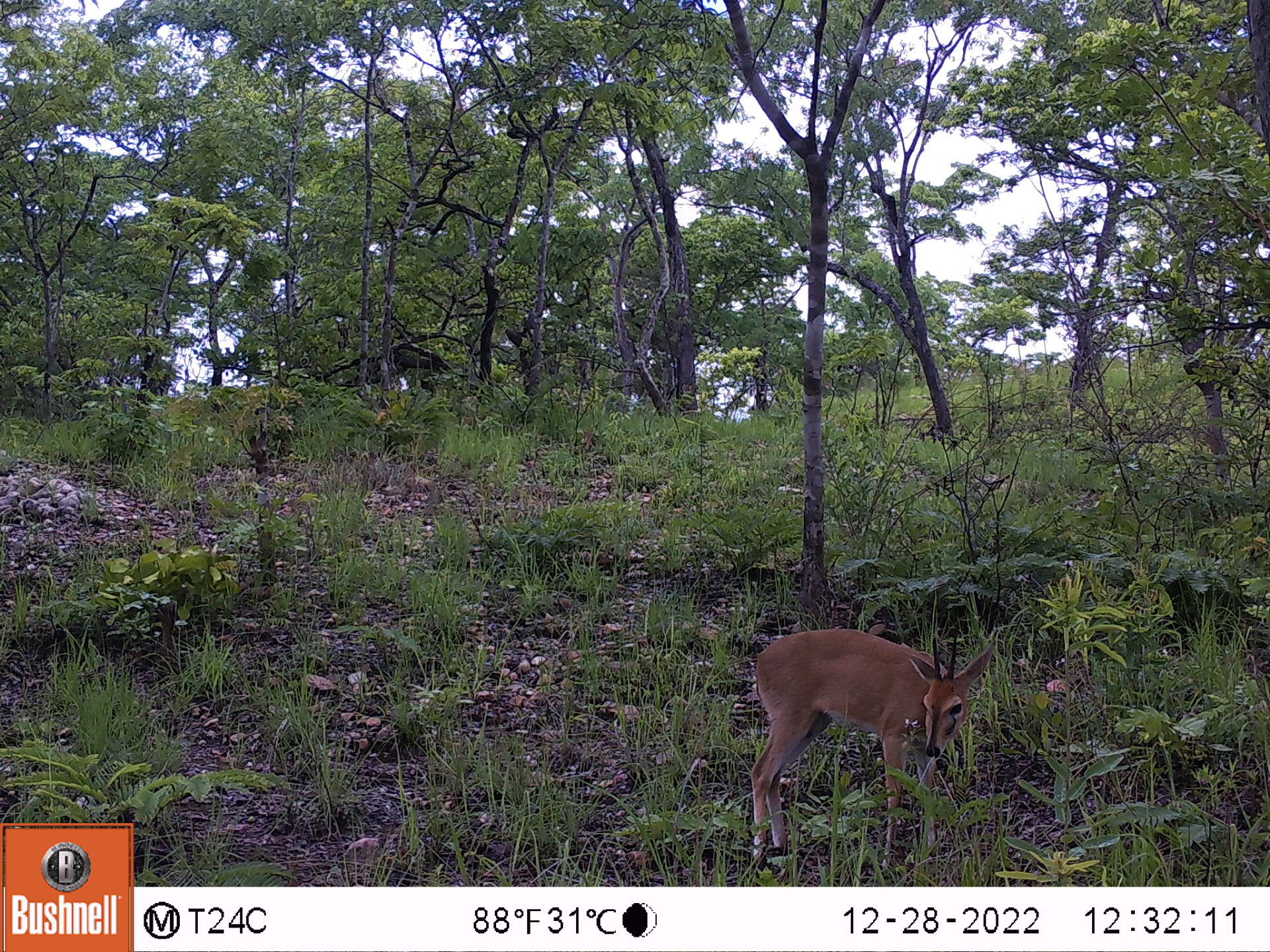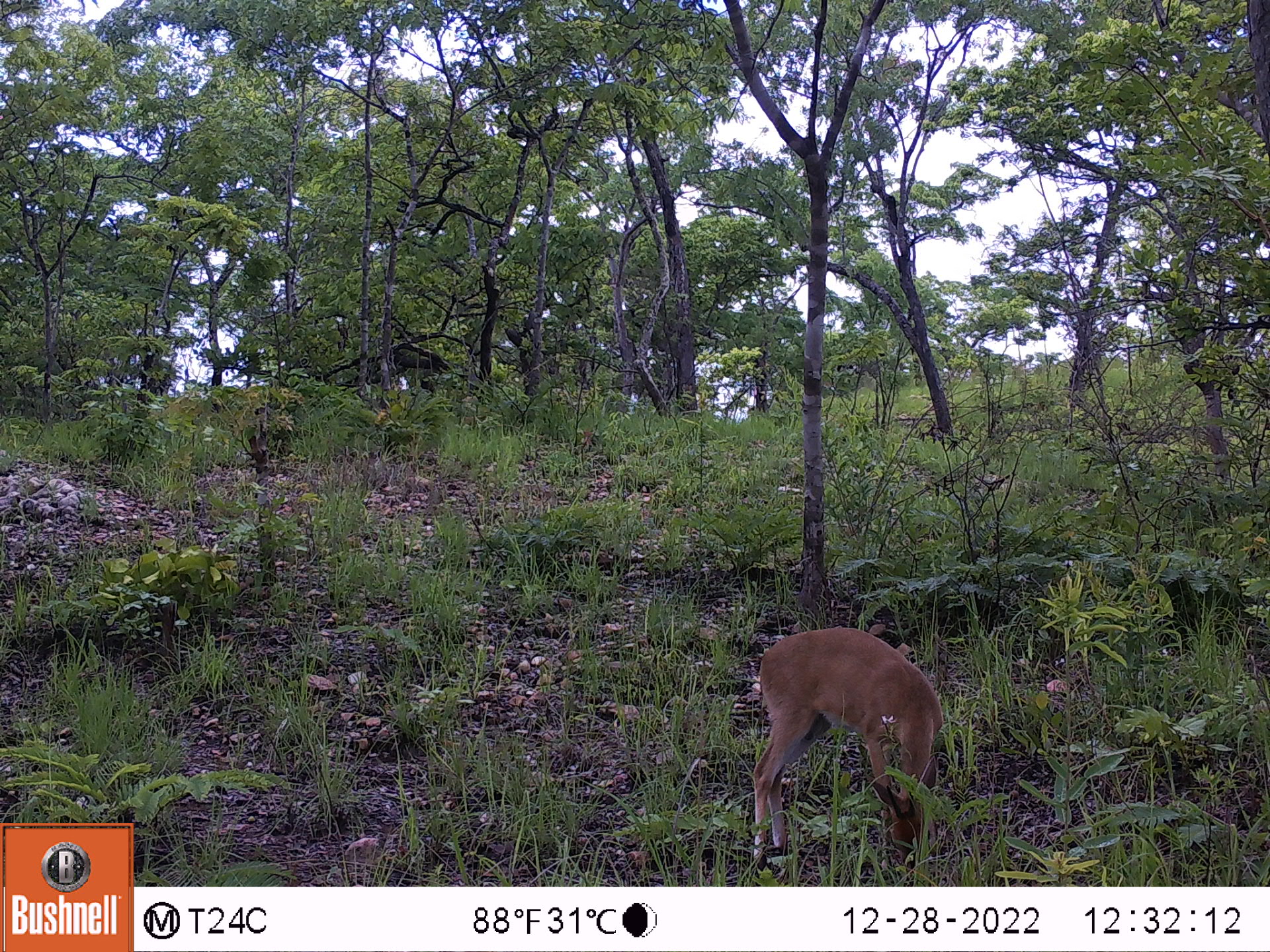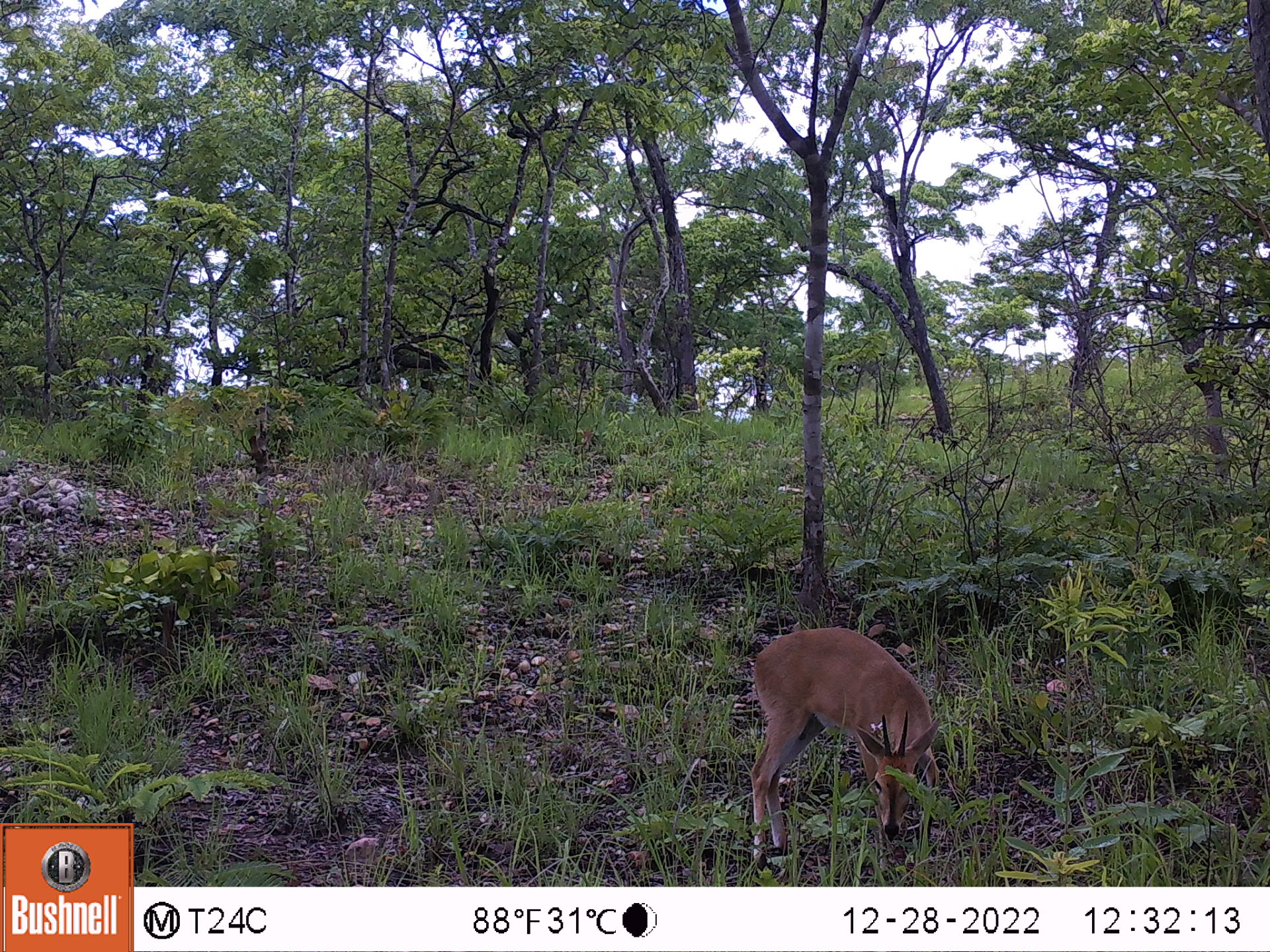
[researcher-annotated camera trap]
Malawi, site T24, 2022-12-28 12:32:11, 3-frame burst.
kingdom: Animalia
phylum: Chordata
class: Mammalia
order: Artiodactyla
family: Bovidae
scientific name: Antilopinae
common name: small antelope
Small antelope (Antilopinae), count 1.